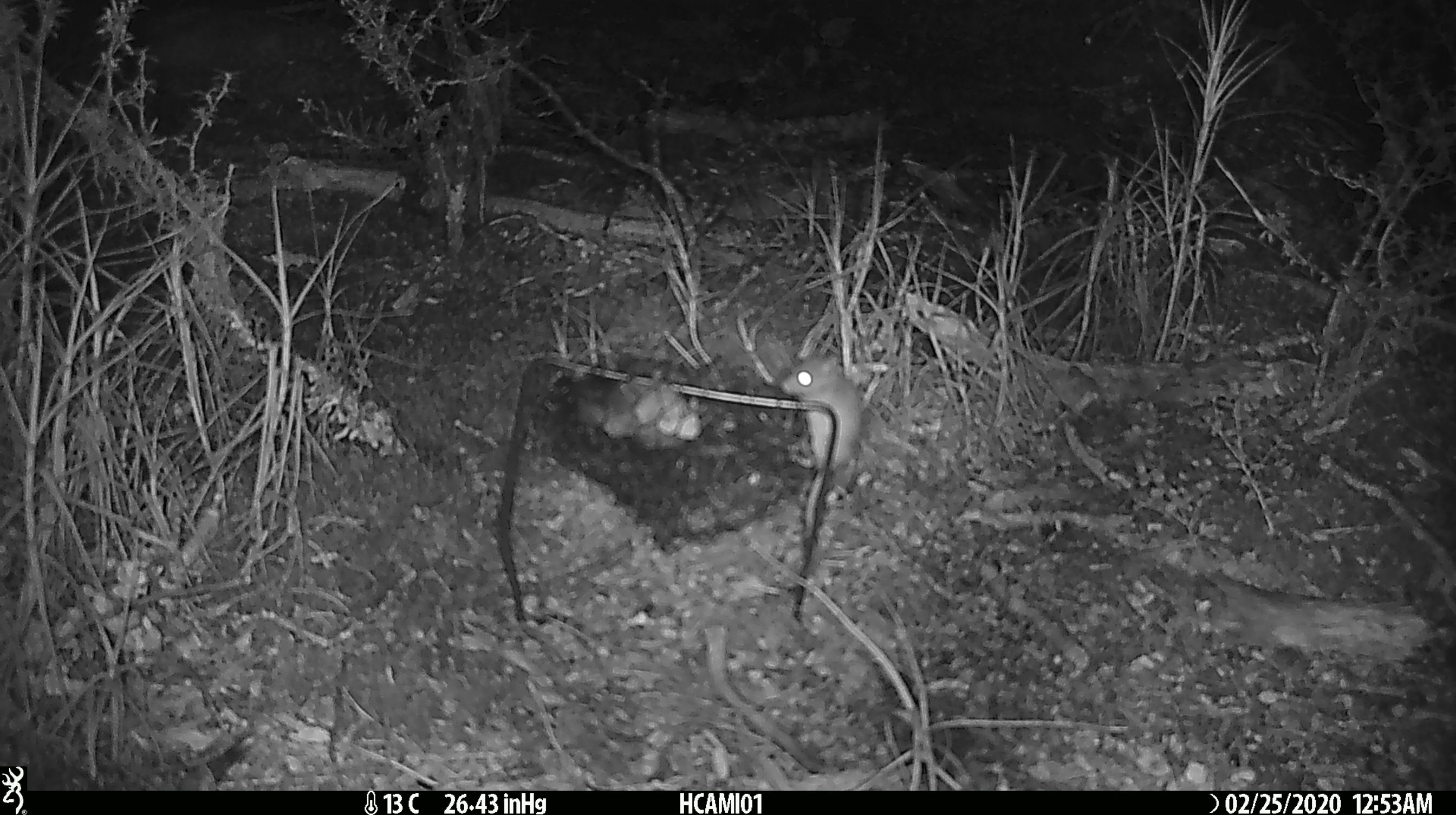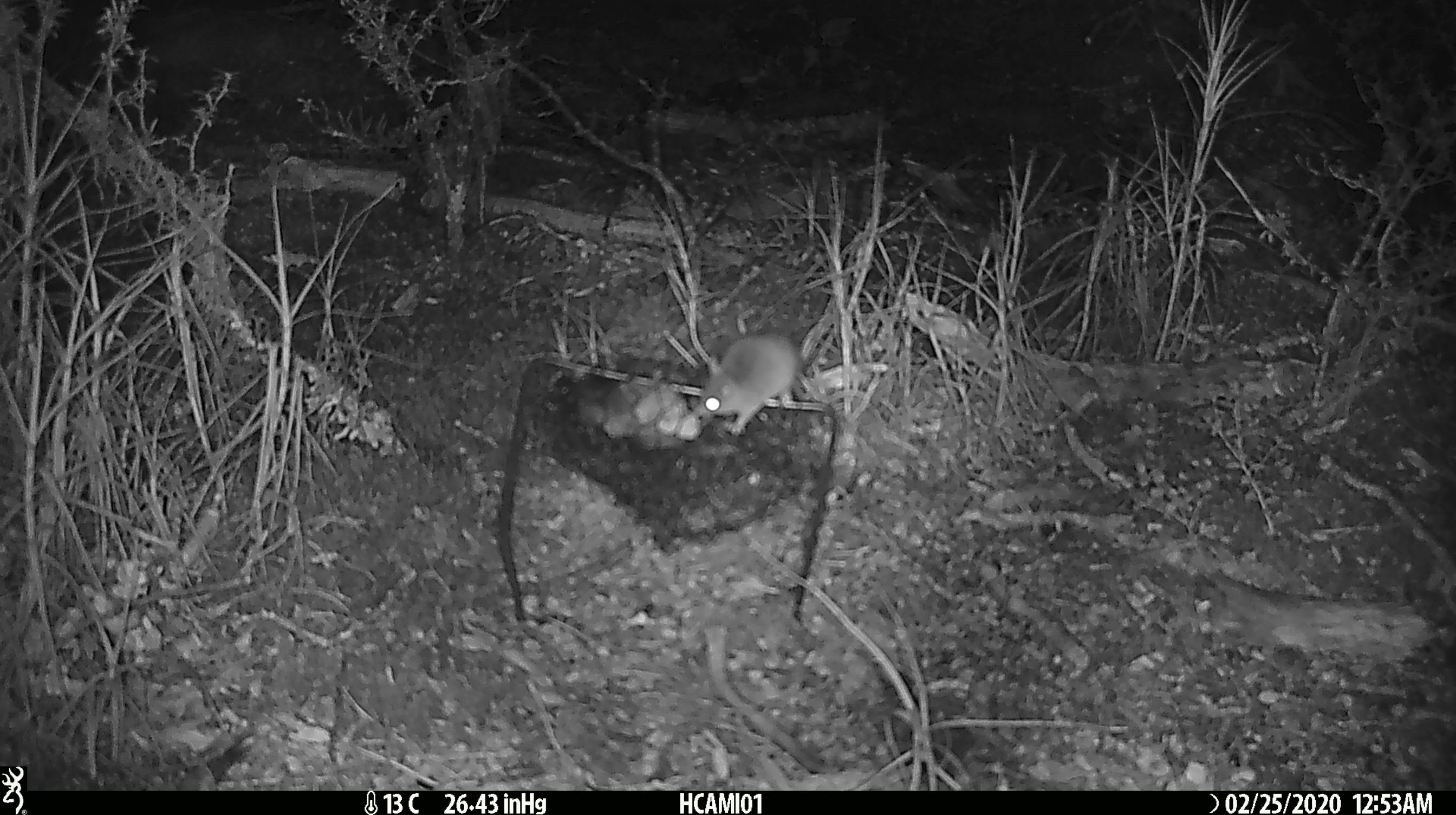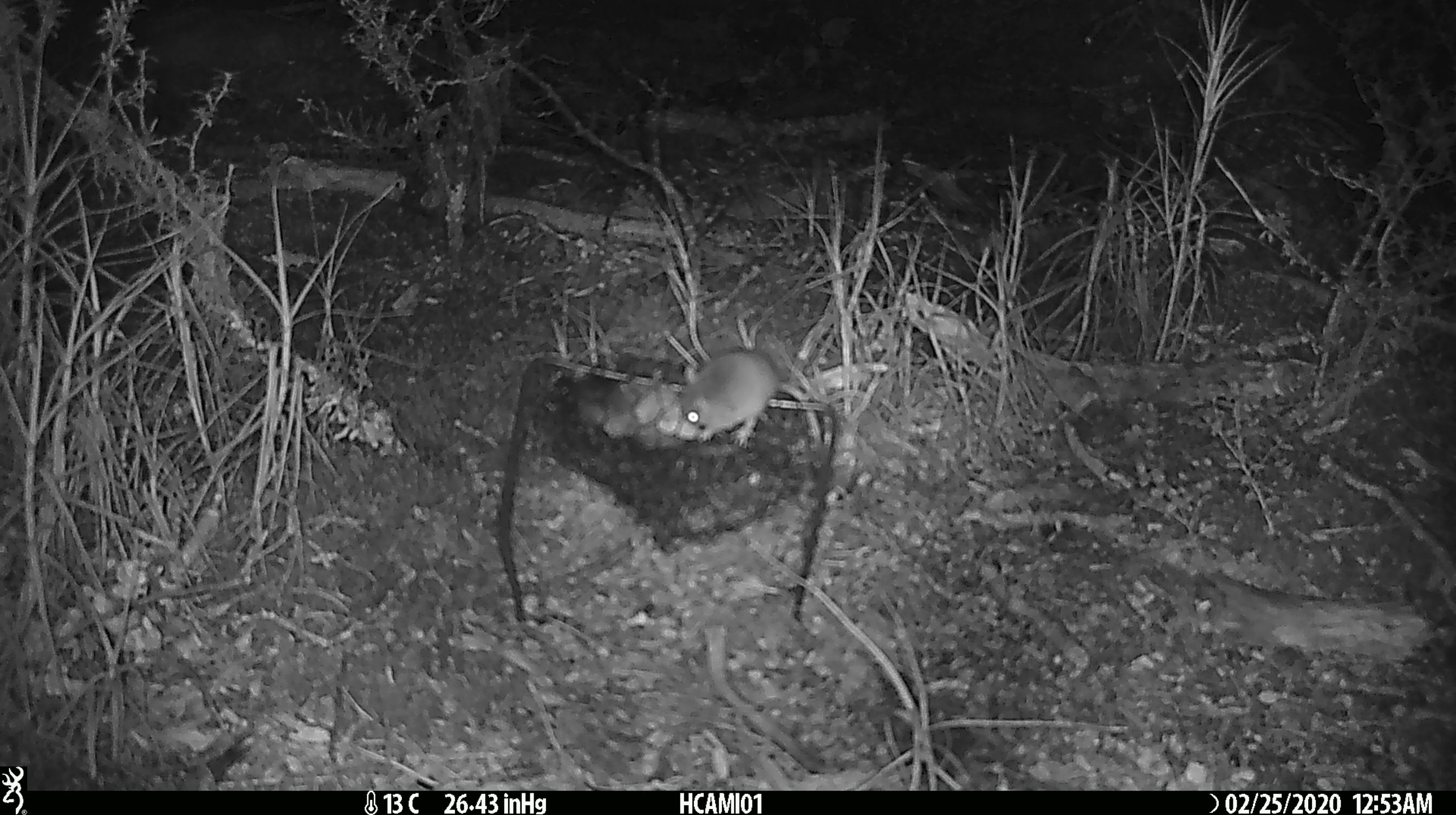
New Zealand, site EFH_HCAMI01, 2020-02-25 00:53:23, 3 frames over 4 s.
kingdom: Animalia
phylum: Chordata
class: Mammalia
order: Rodentia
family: Muridae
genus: Mus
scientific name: Mus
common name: mouse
Mouse (Mus).